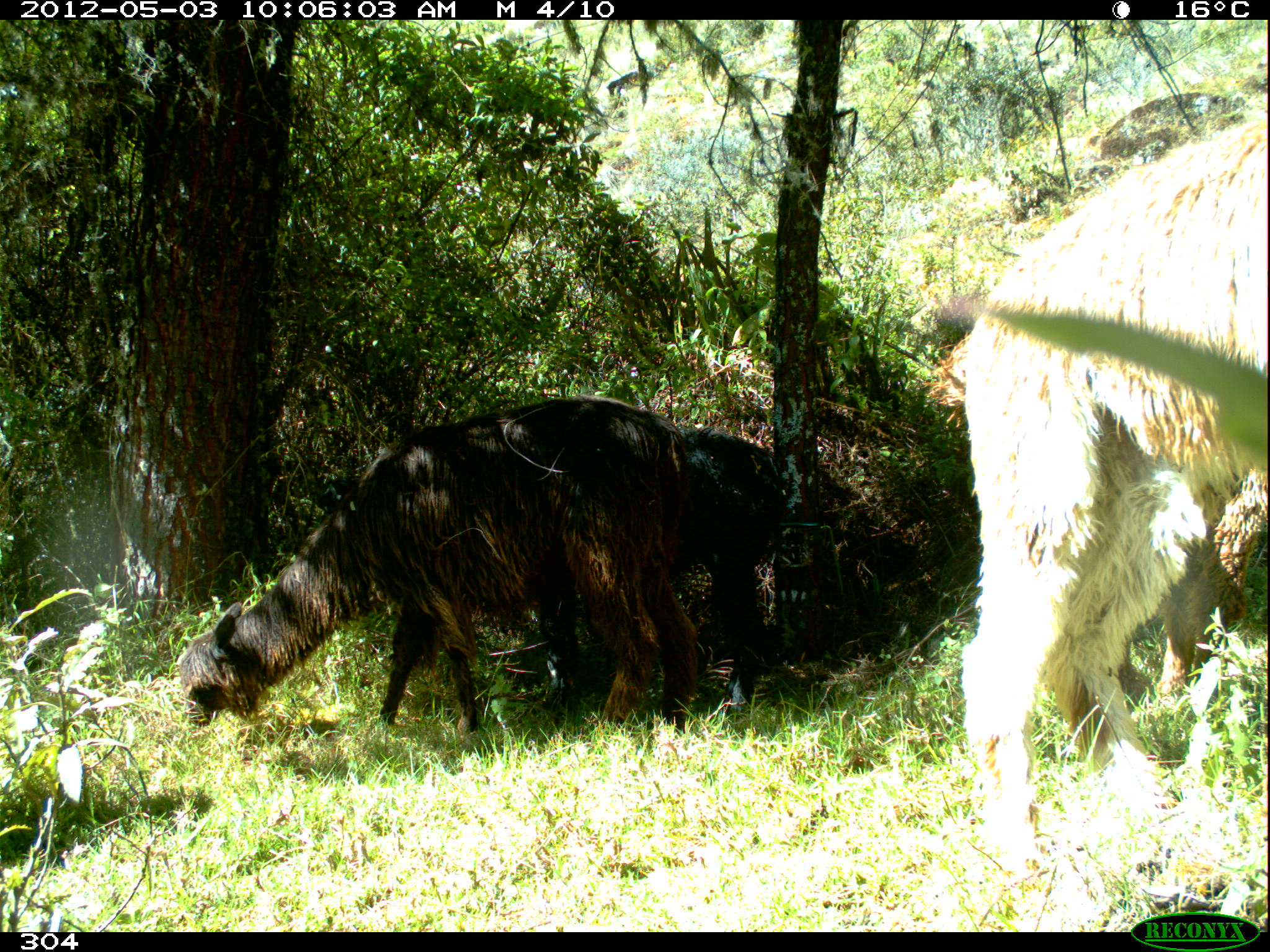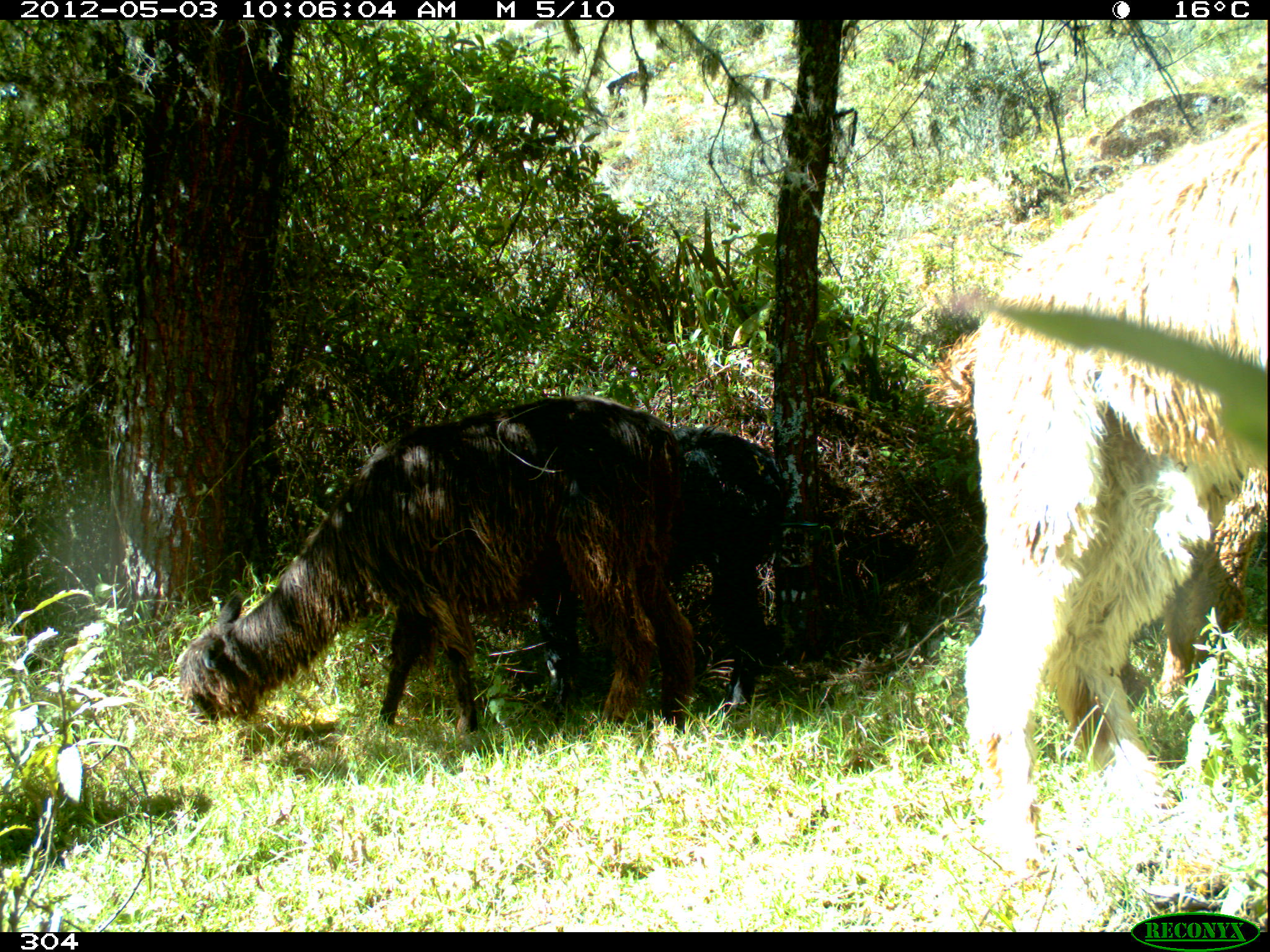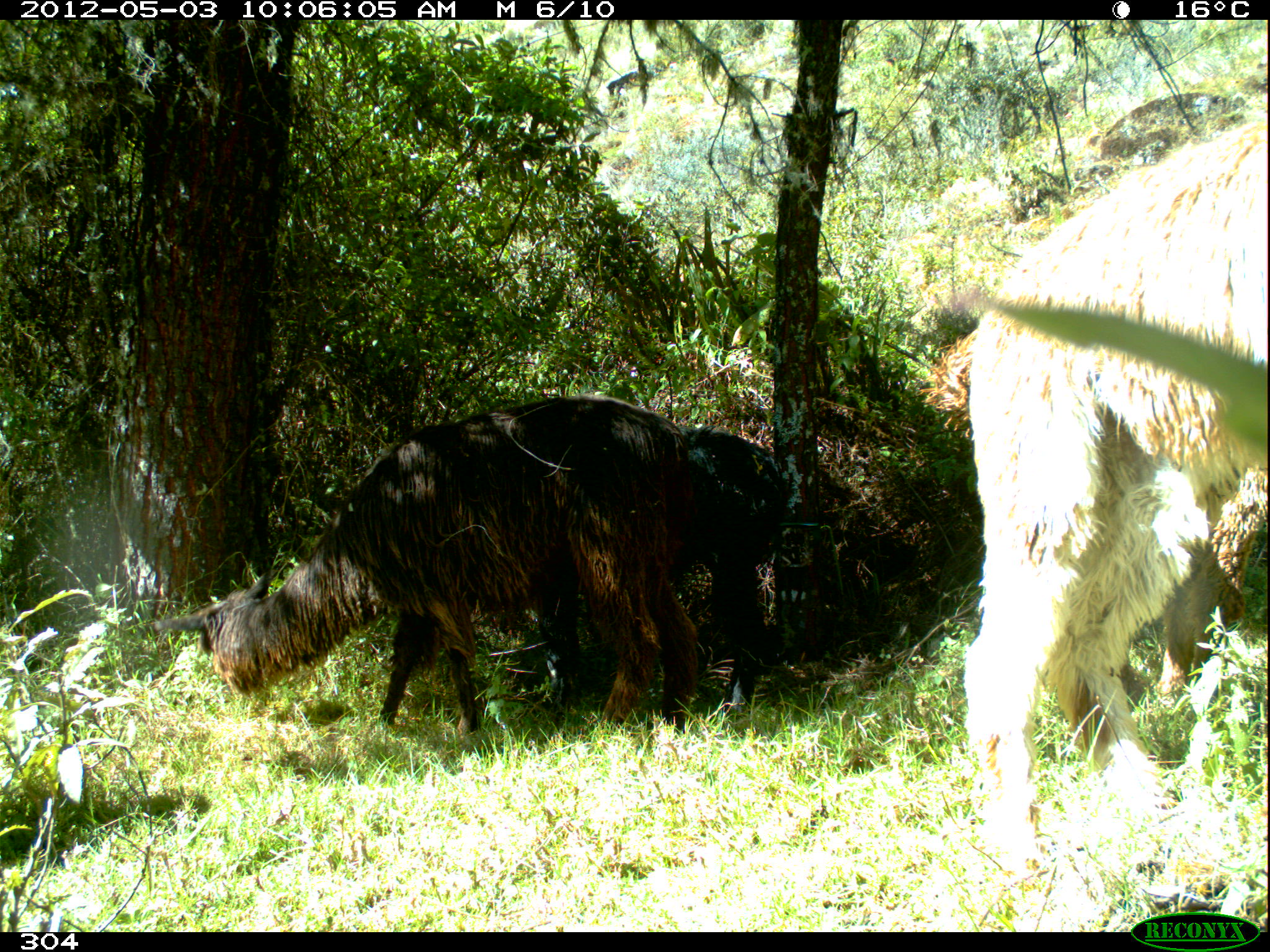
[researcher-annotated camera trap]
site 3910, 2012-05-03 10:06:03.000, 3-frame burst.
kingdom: Animalia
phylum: Chordata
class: Mammalia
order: Artiodactyla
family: Camelidae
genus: Vicugna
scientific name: Vicugna pacos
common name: alpaca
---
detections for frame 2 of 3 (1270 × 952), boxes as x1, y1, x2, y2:
vicugna pacos: 915, 96, 1269, 924; 173, 393, 692, 752; 539, 421, 792, 734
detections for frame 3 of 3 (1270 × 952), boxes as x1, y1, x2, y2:
vicugna pacos: 962, 119, 1270, 856; 154, 395, 701, 752; 536, 422, 791, 720